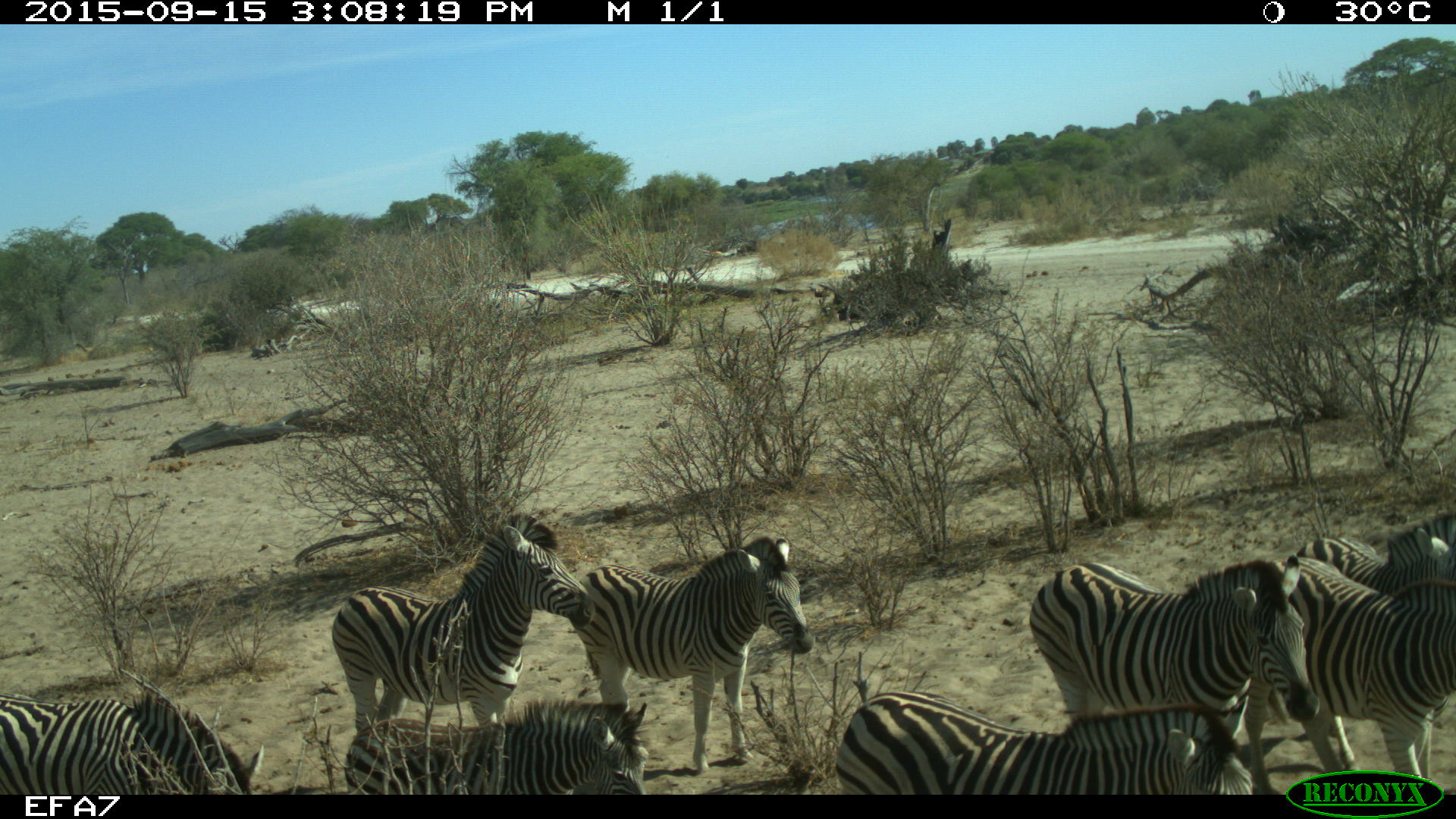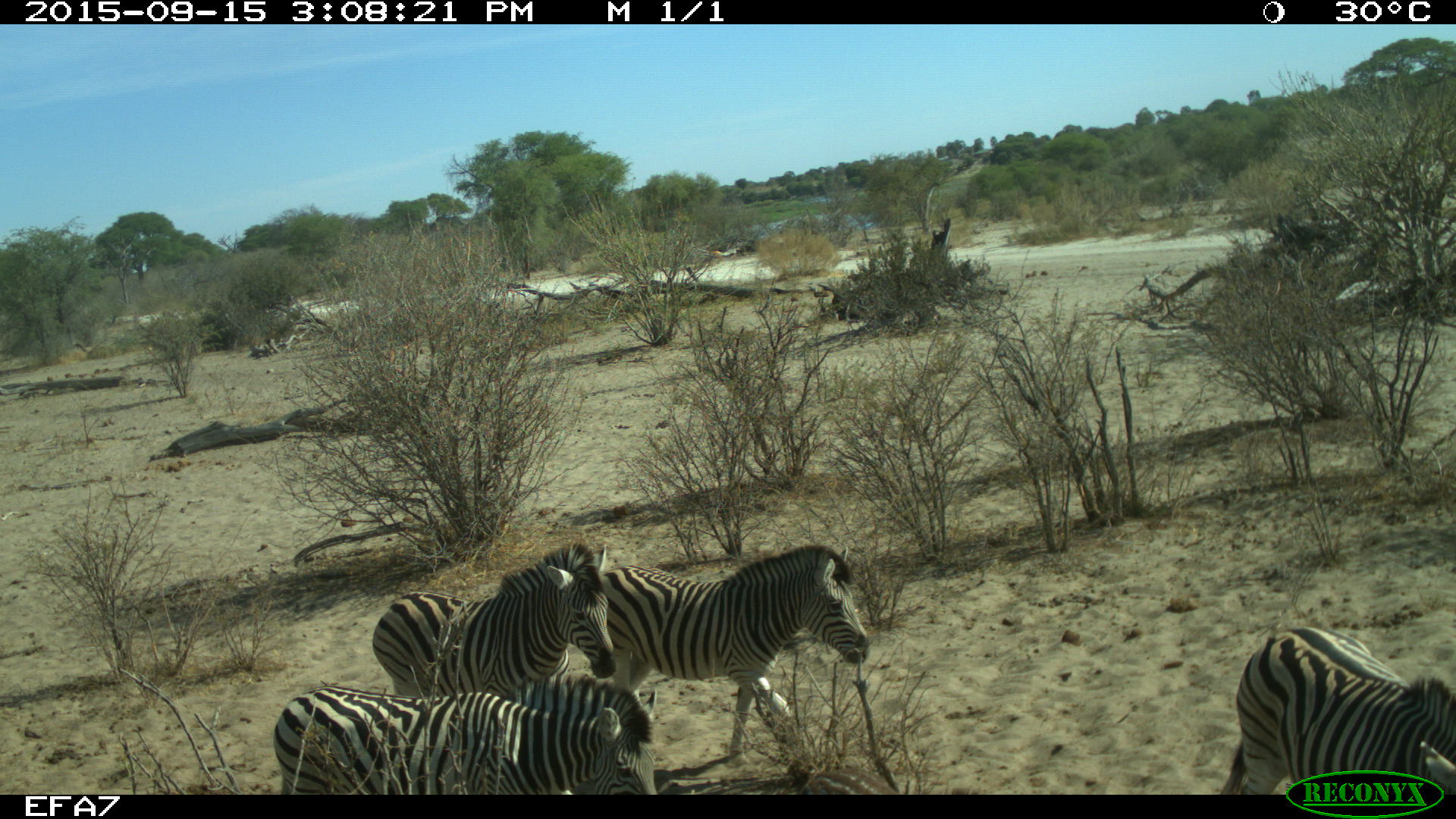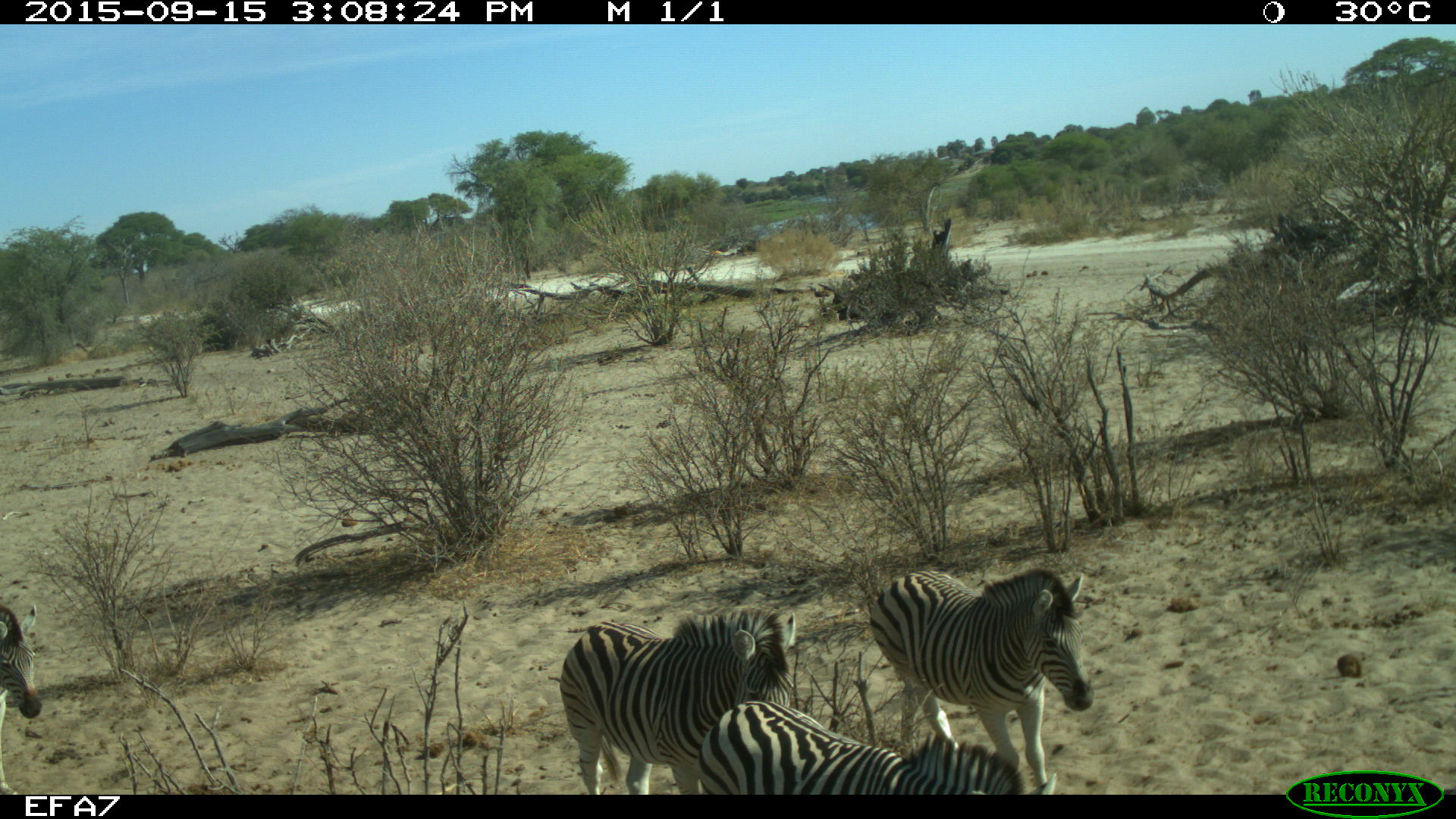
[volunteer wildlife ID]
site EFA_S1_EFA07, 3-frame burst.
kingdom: Animalia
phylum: Chordata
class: Mammalia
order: Perissodactyla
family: Equidae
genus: Equus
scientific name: Equus quagga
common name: plains zebra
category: zebraplains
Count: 8.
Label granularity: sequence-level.